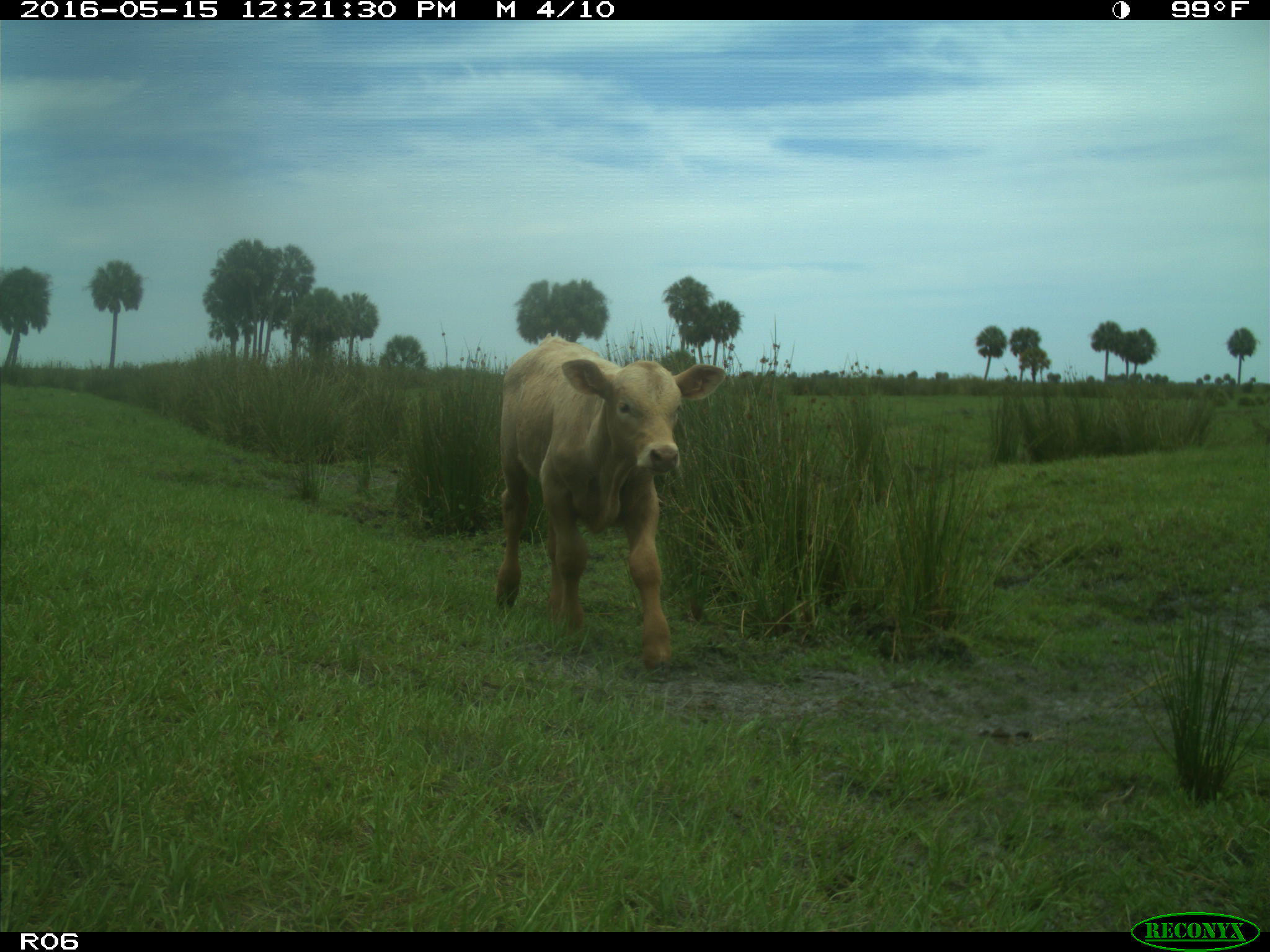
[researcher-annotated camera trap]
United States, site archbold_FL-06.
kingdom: Animalia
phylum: Chordata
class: Mammalia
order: Artiodactyla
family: Bovidae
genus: Bos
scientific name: Bos taurus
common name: domestic cow